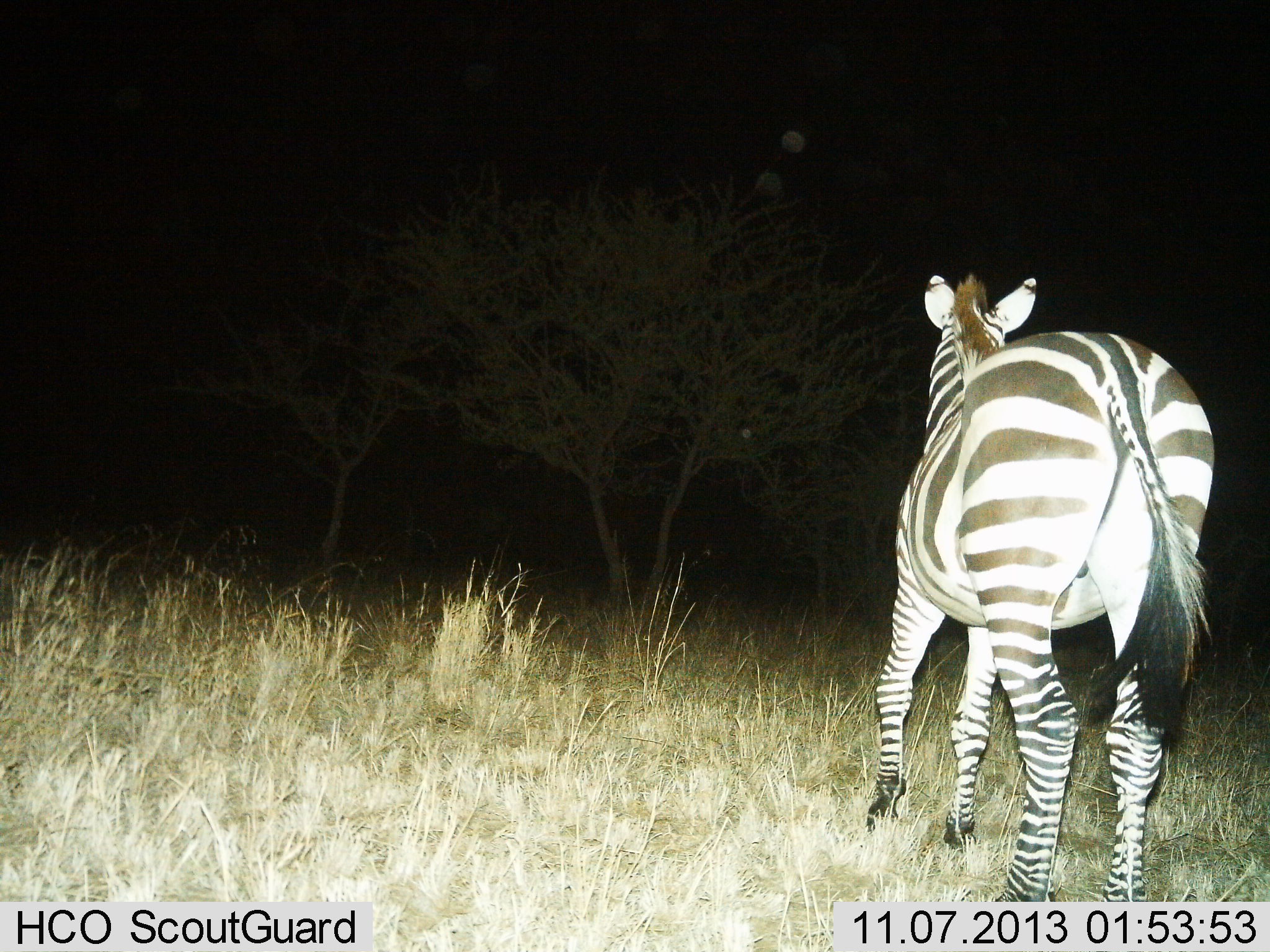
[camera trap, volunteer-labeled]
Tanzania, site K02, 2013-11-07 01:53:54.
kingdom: Animalia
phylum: Chordata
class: Mammalia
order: Perissodactyla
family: Equidae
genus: Equus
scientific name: Equus quagga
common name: plains zebra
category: zebra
Zebra (plains zebra) (Equus quagga), count 1. Behavior (volunteer vote fractions): standing 30%, resting 0%, moving 70%, interacting 0%. Young present (vote fraction): 0%. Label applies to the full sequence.